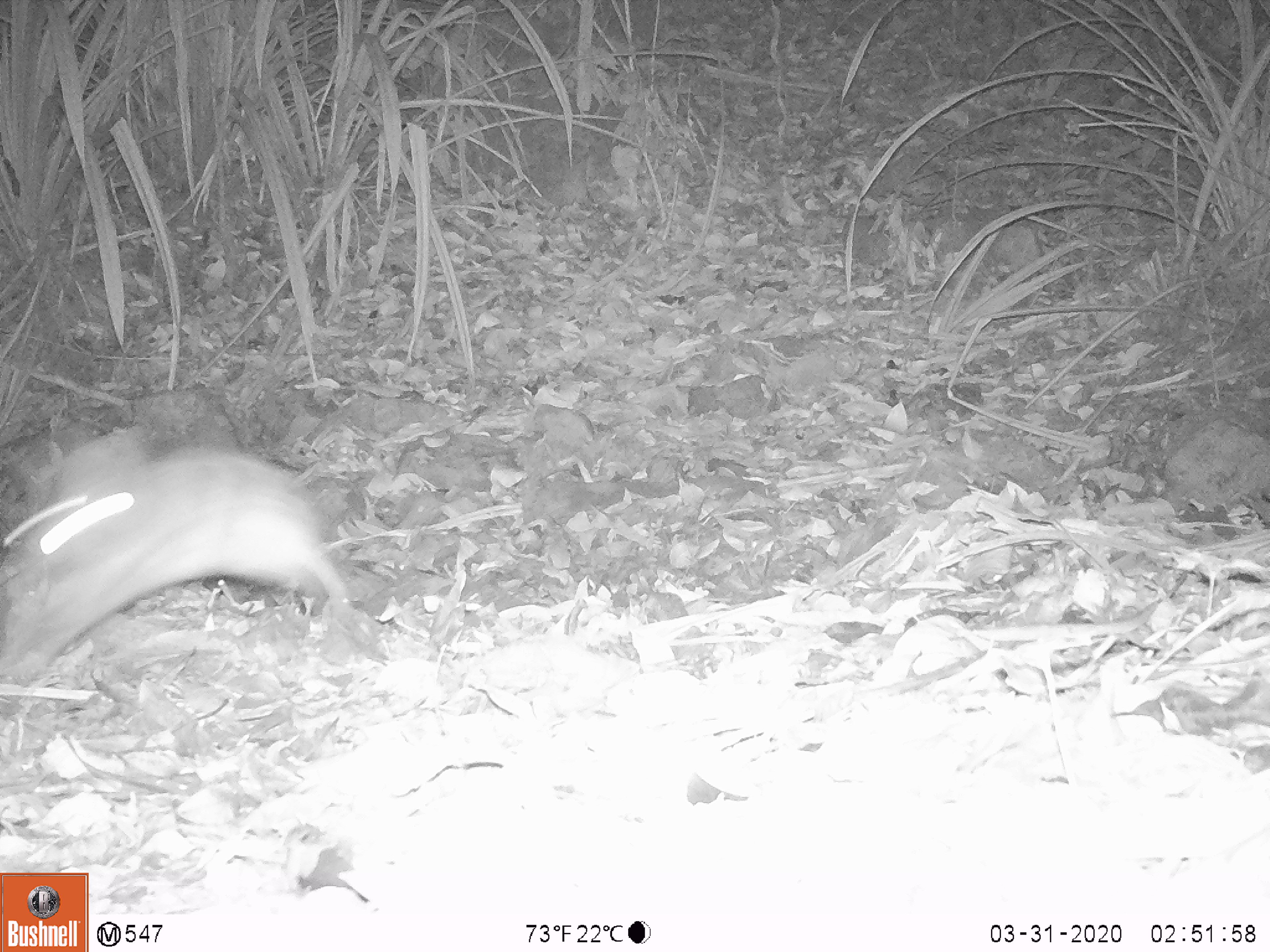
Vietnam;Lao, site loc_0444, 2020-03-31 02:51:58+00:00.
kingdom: Animalia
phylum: Chordata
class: Mammalia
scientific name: Mammalia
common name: mammal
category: unidentified small mammal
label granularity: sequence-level